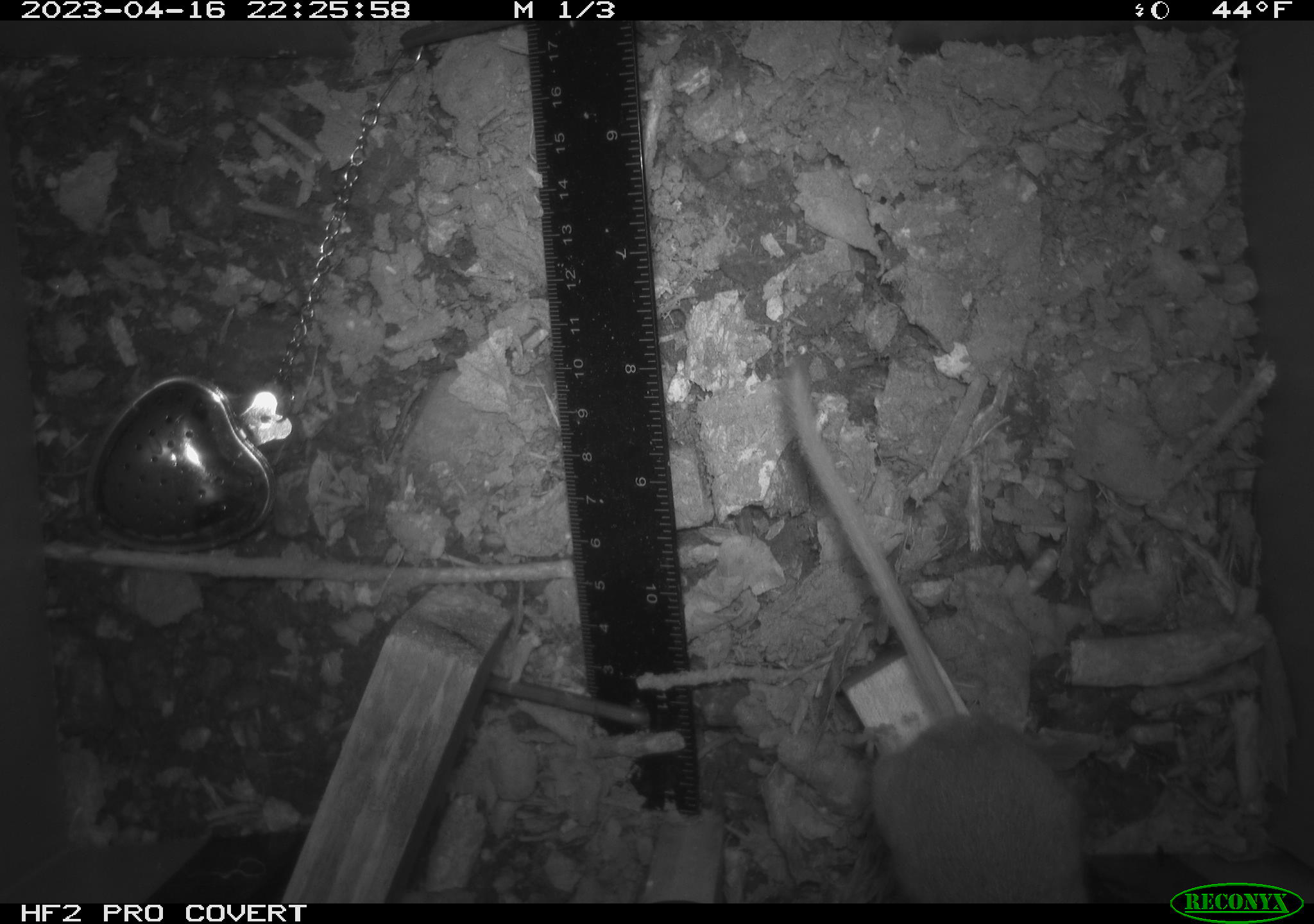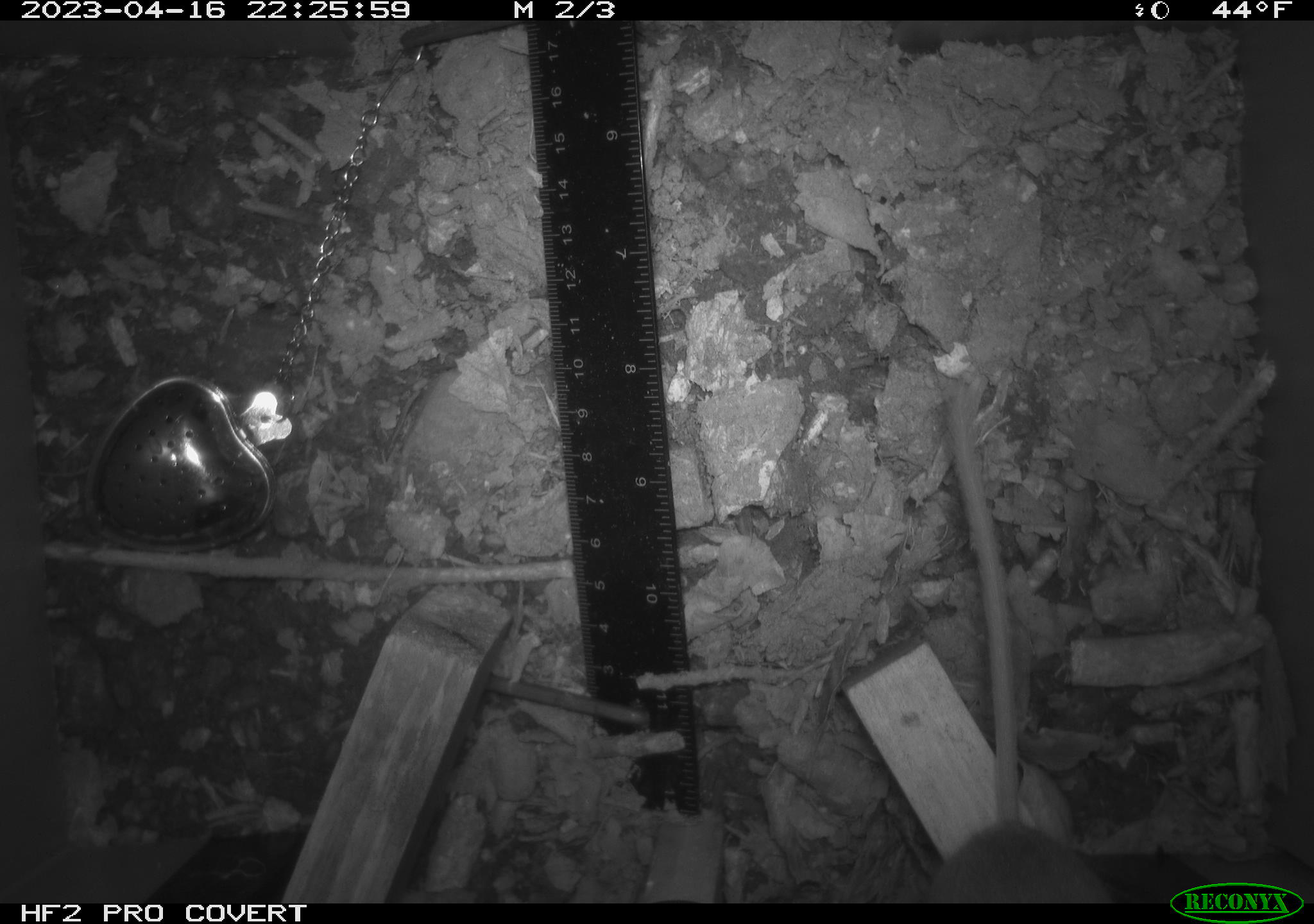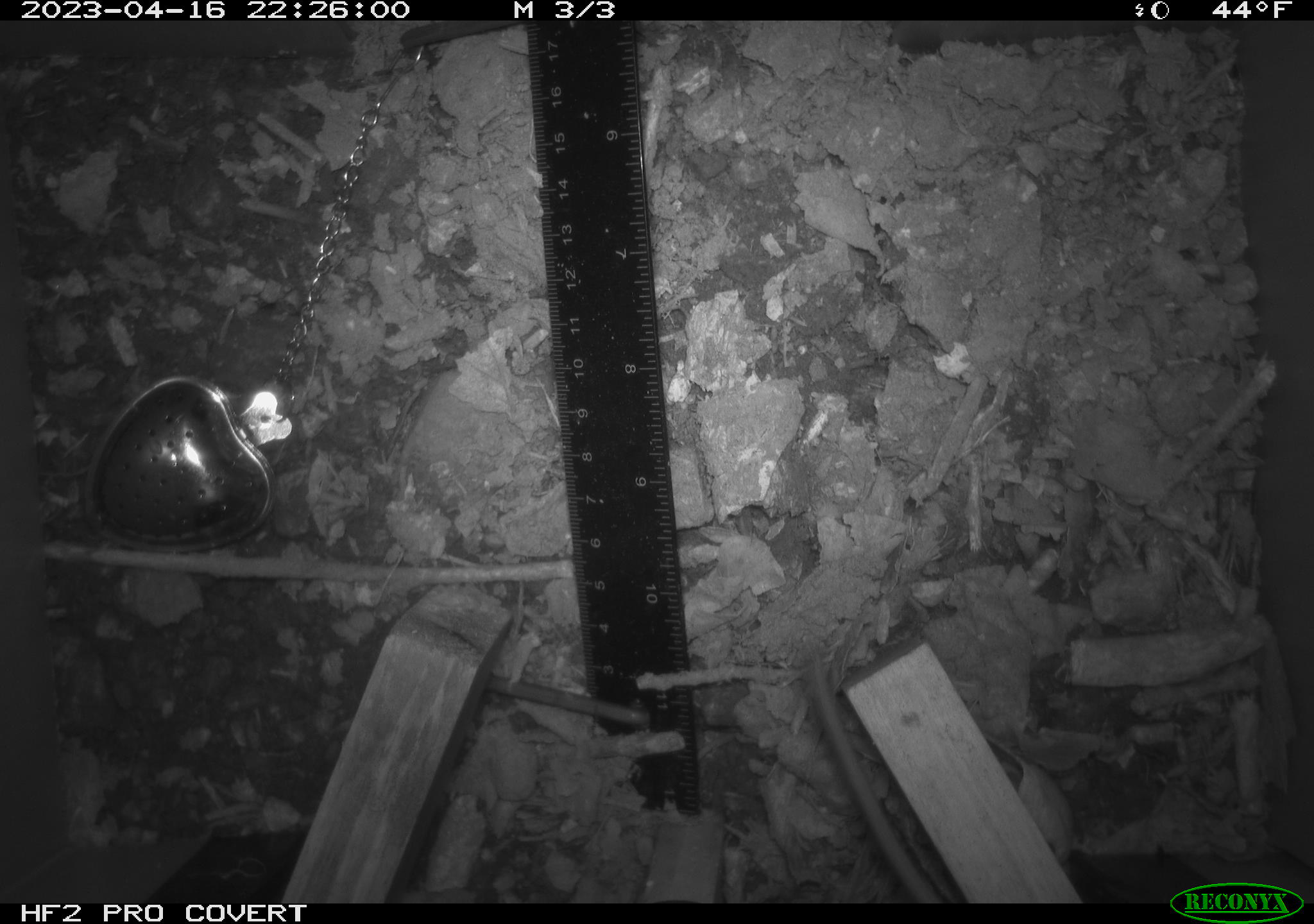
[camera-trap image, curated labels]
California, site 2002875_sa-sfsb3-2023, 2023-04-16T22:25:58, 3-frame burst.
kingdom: Animalia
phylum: Chordata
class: Mammalia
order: Rodentia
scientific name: Rodentia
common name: mouse species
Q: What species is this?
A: Mouse species (Rodentia).